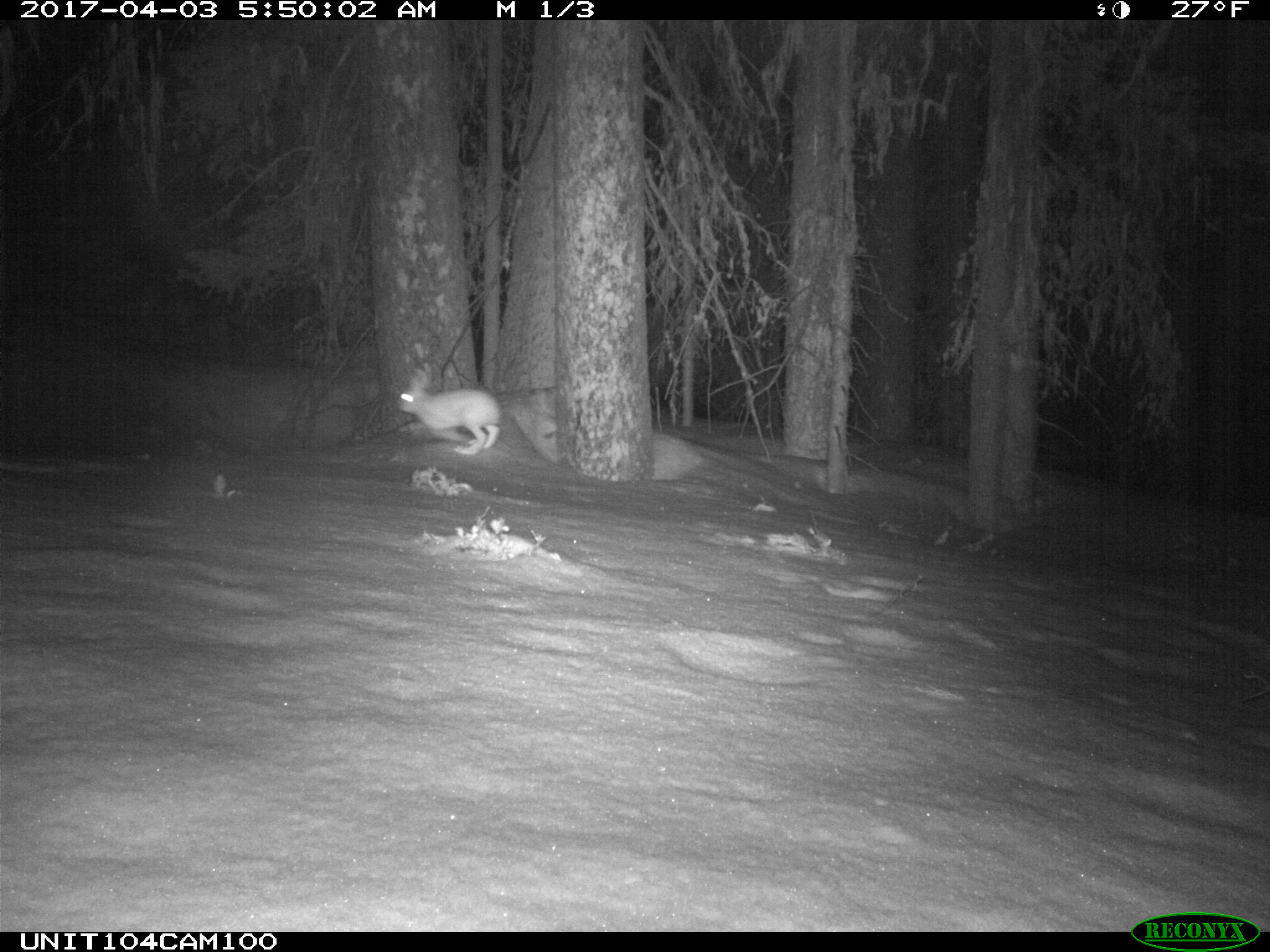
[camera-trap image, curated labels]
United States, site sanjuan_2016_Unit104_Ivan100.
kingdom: Animalia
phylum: Chordata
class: Mammalia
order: Lagomorpha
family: Leporidae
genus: Lepus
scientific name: Lepus americanus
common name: snowshoe hare